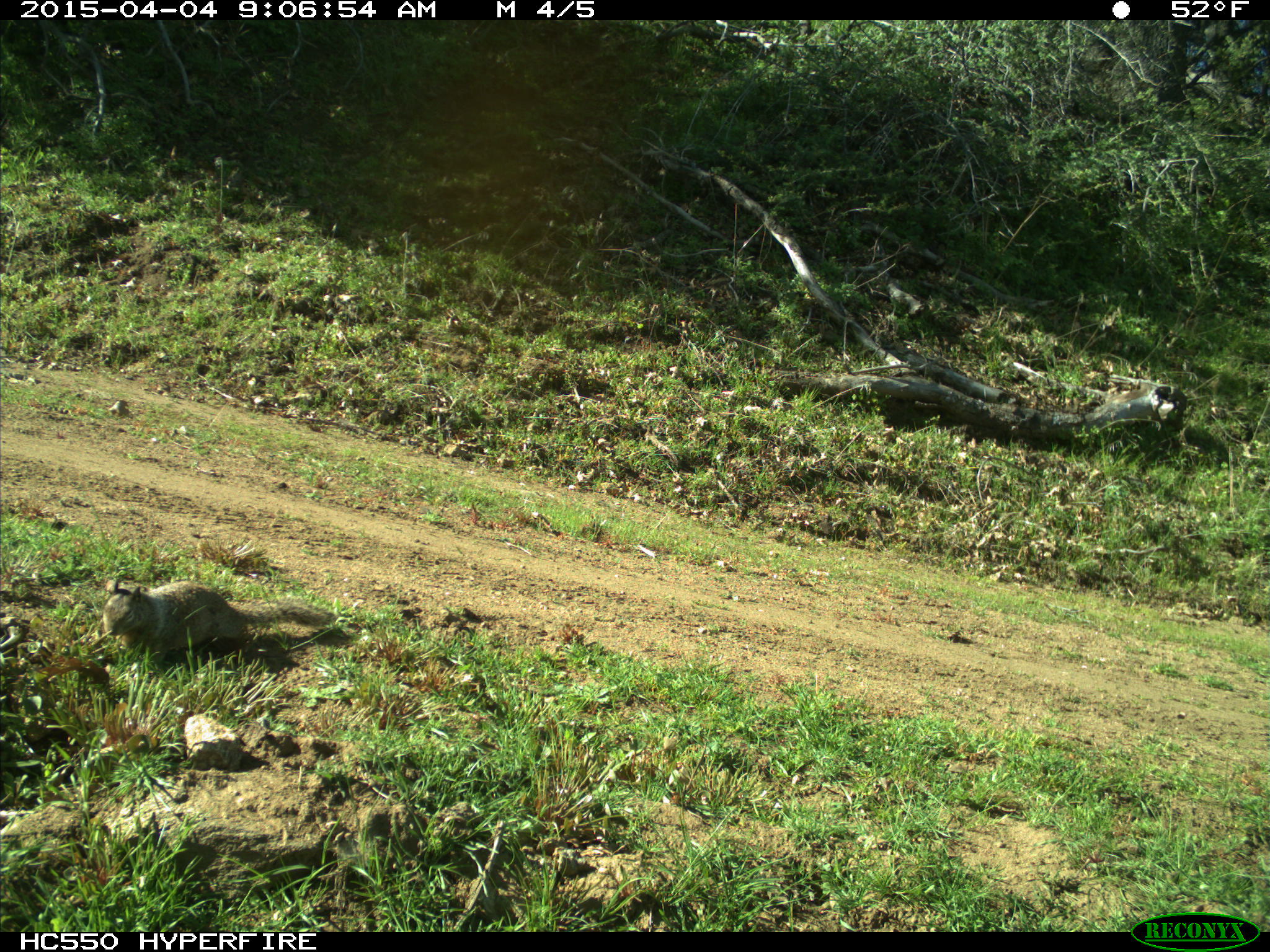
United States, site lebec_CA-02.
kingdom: Animalia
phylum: Chordata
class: Mammalia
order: Rodentia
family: Sciuridae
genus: Otospermophilus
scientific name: Otospermophilus beecheyi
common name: california ground squirrel